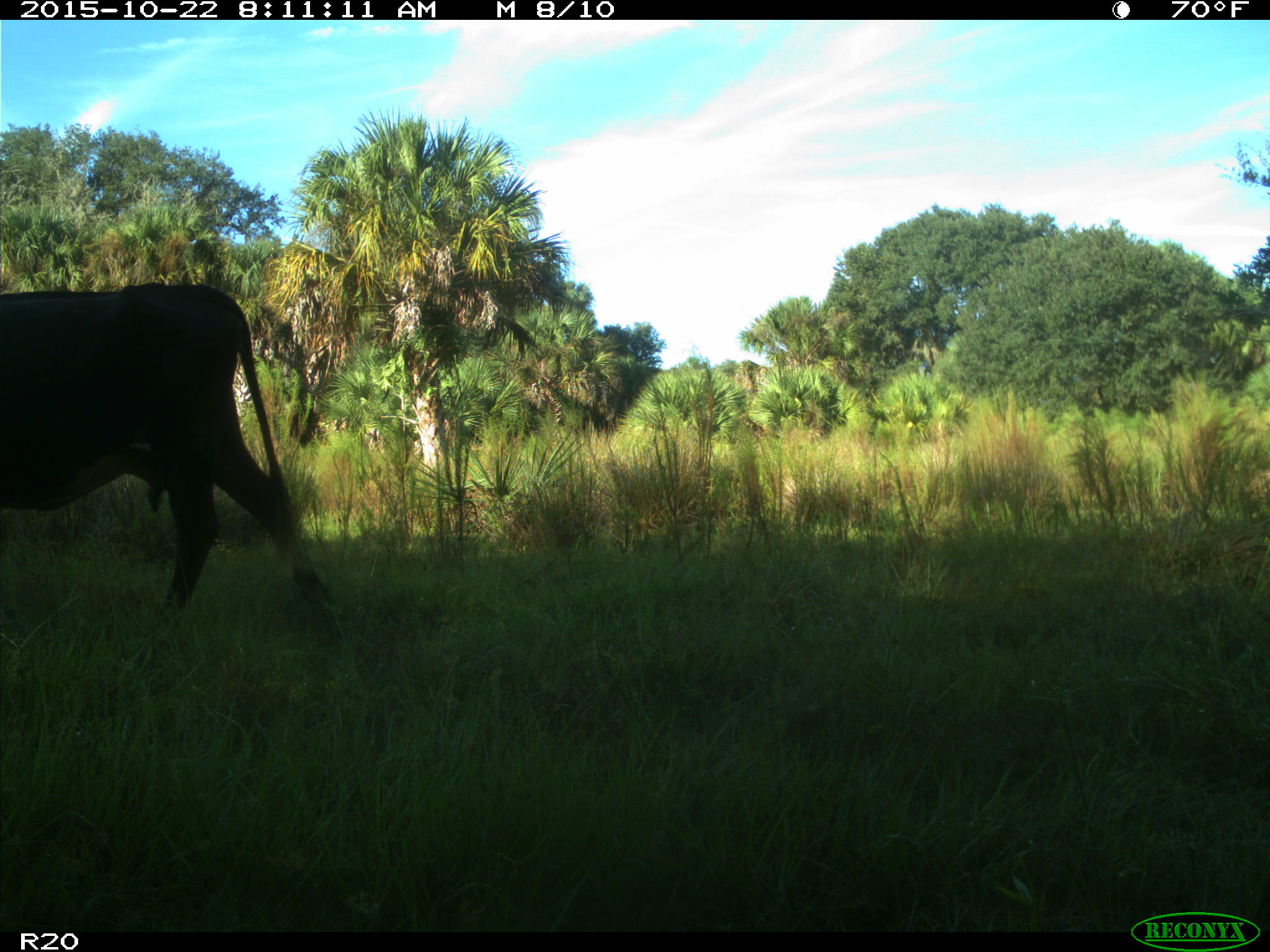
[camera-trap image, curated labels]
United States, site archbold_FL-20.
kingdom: Animalia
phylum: Chordata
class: Mammalia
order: Artiodactyla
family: Bovidae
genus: Bos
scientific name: Bos taurus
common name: domestic cow